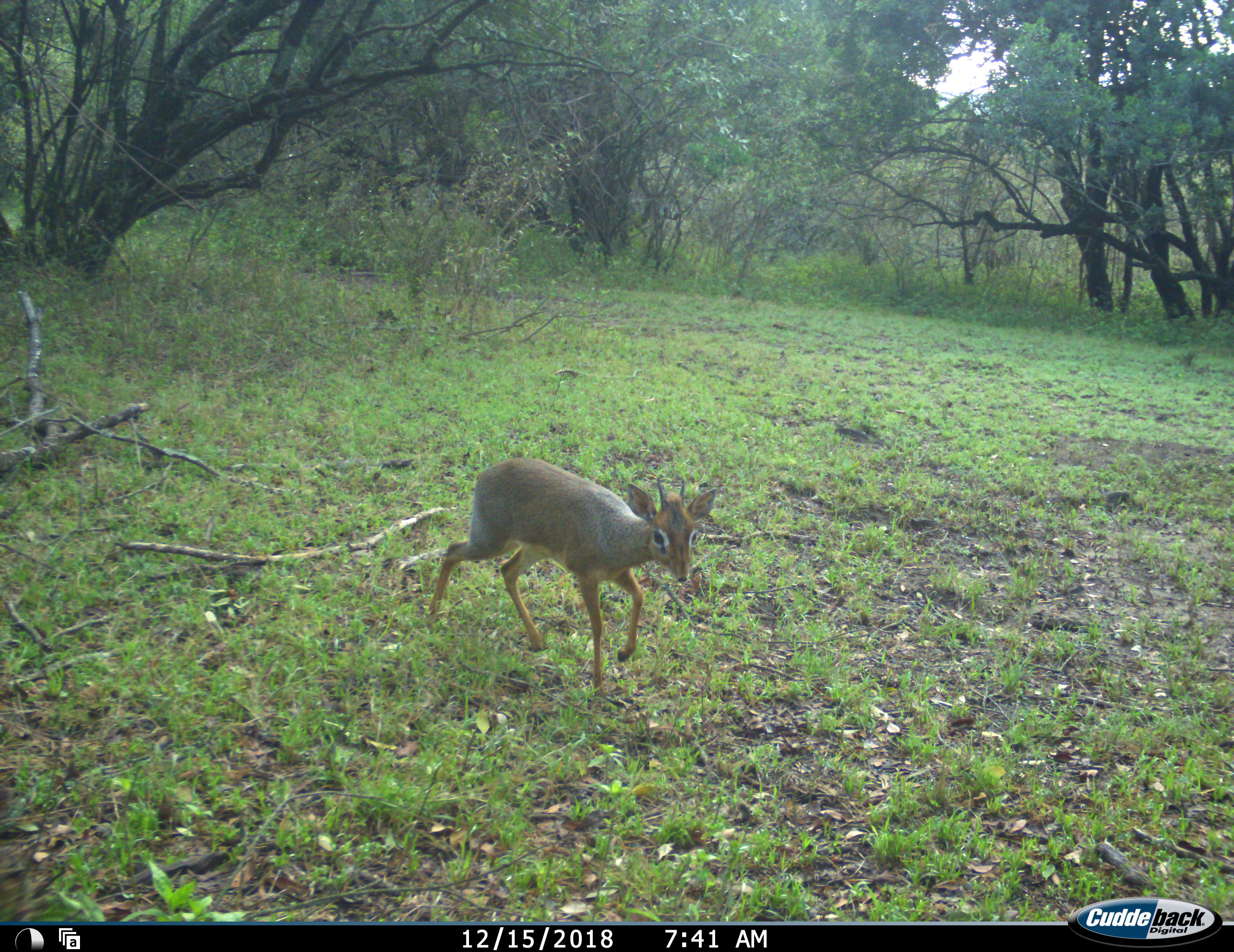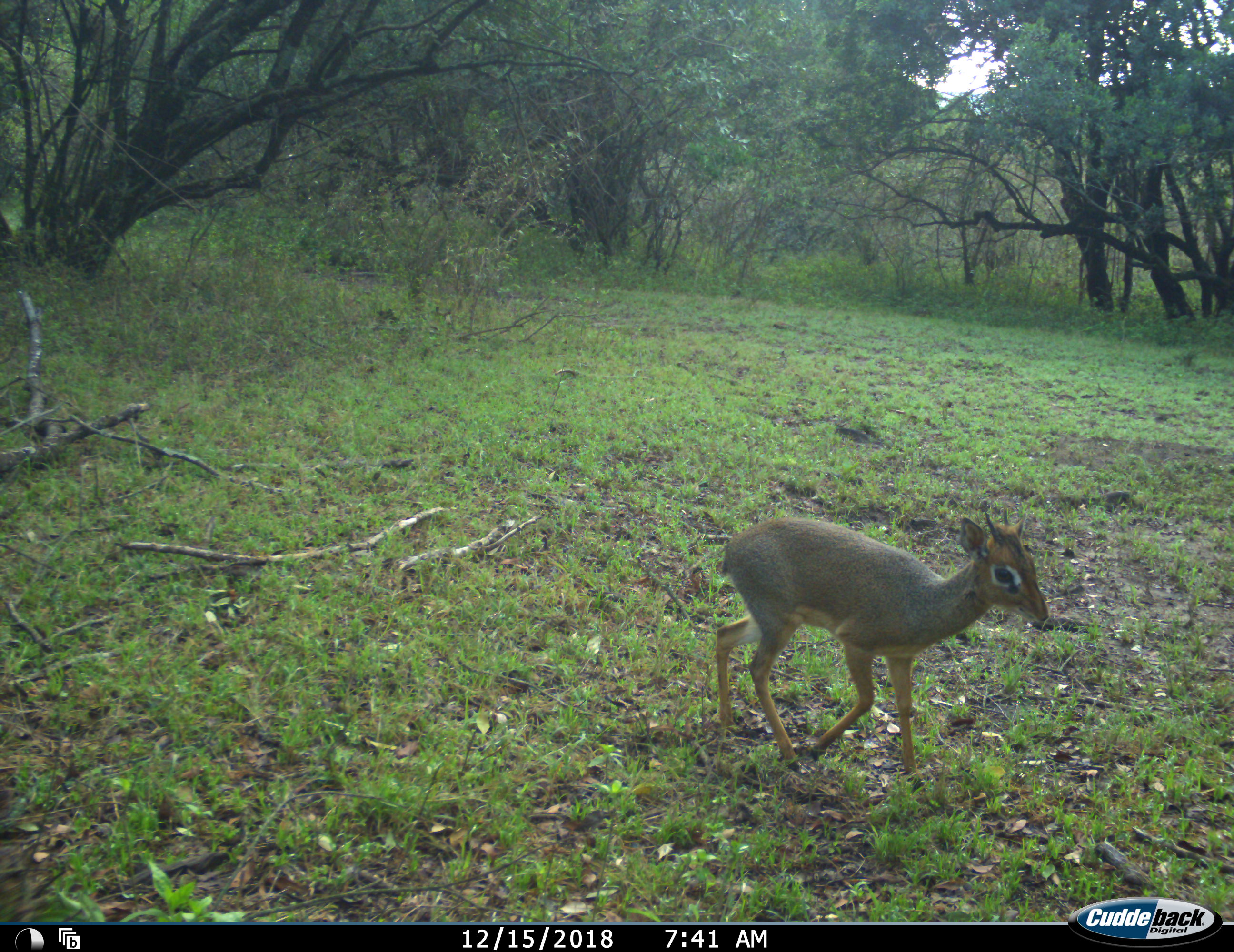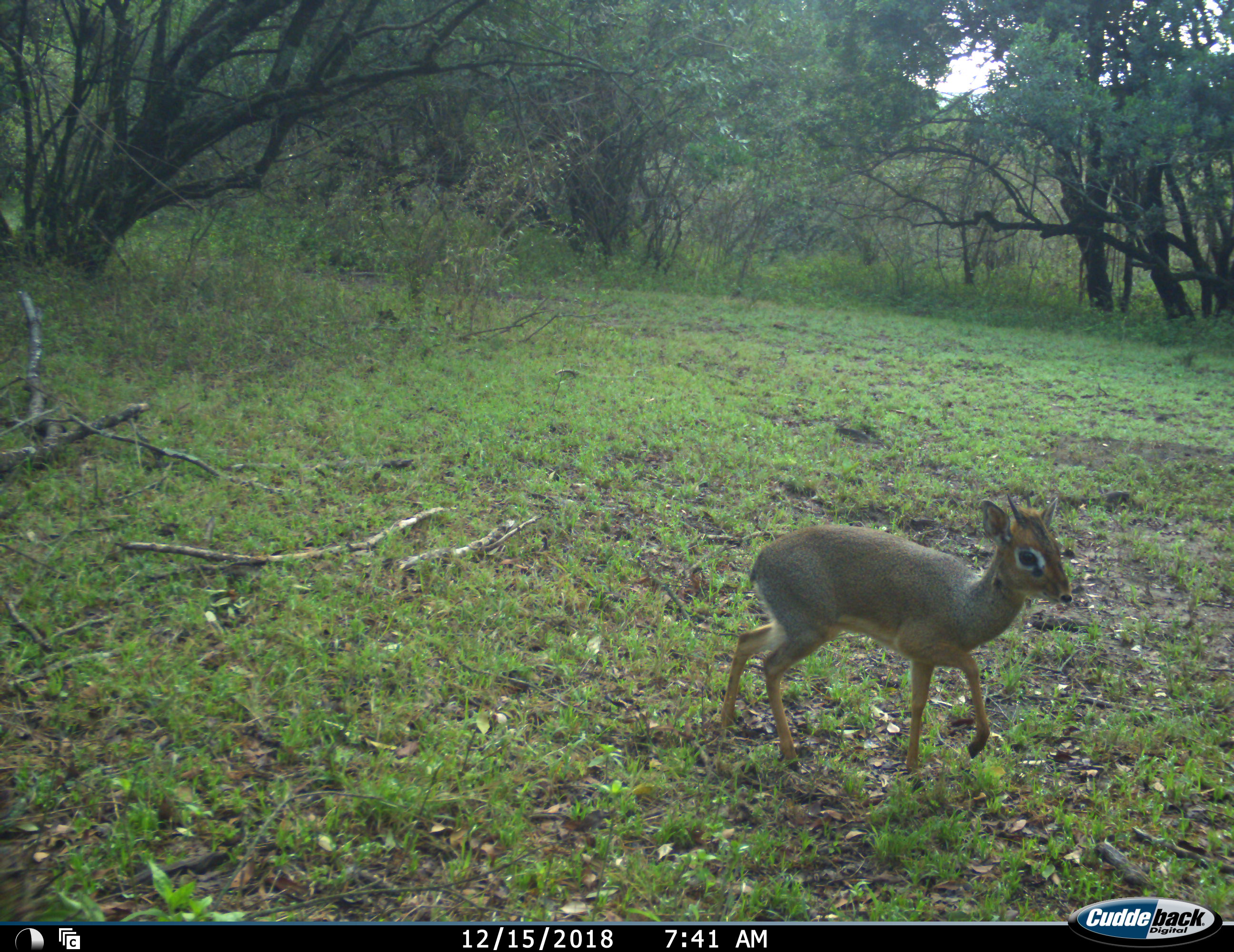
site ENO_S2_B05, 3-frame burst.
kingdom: Animalia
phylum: Chordata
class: Mammalia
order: Artiodactyla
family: Bovidae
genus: Madoqua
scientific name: Madoqua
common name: dik-dik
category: dikdik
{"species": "dikdik (dik-dik) (Madoqua)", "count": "1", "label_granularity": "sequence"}